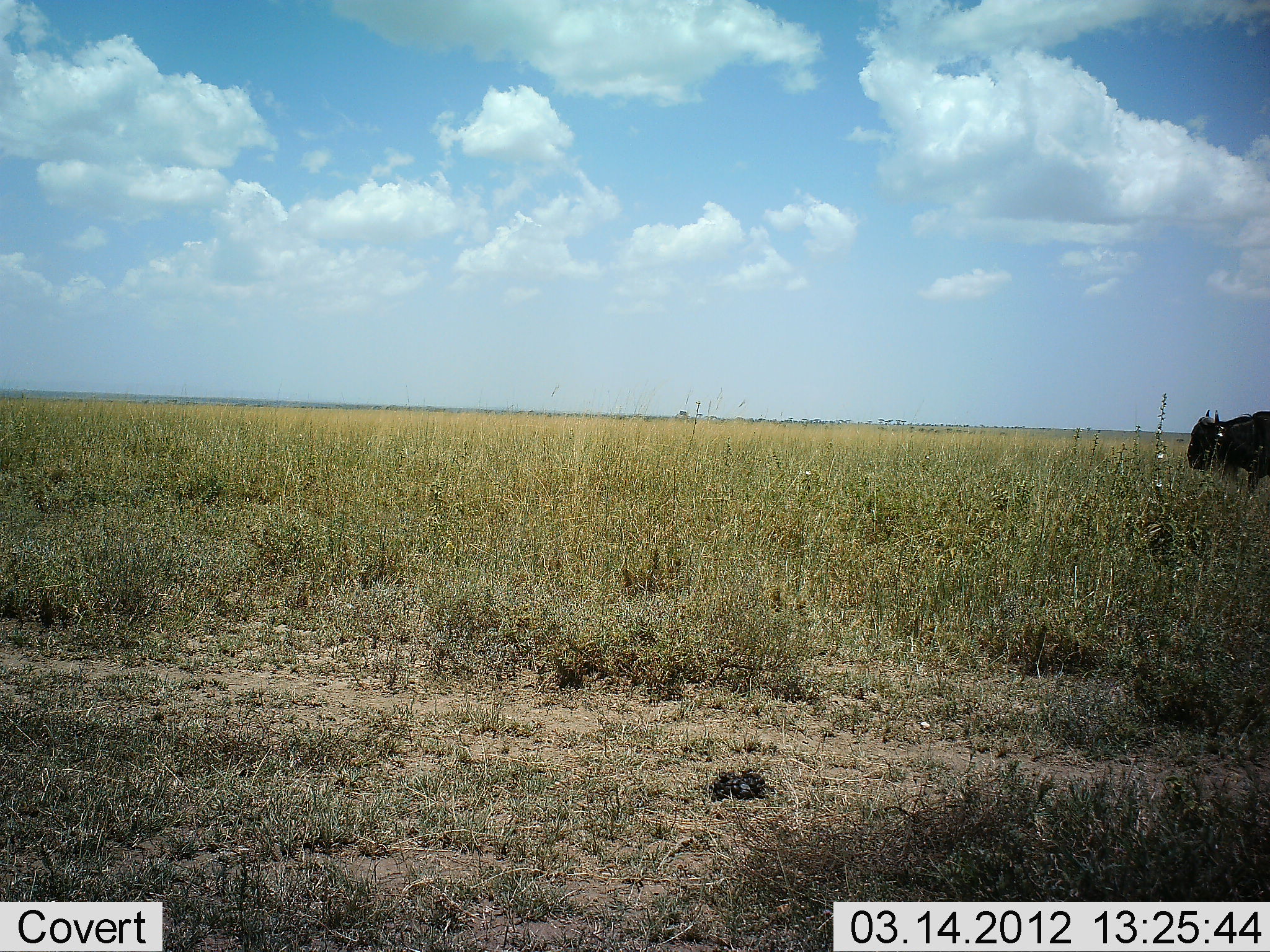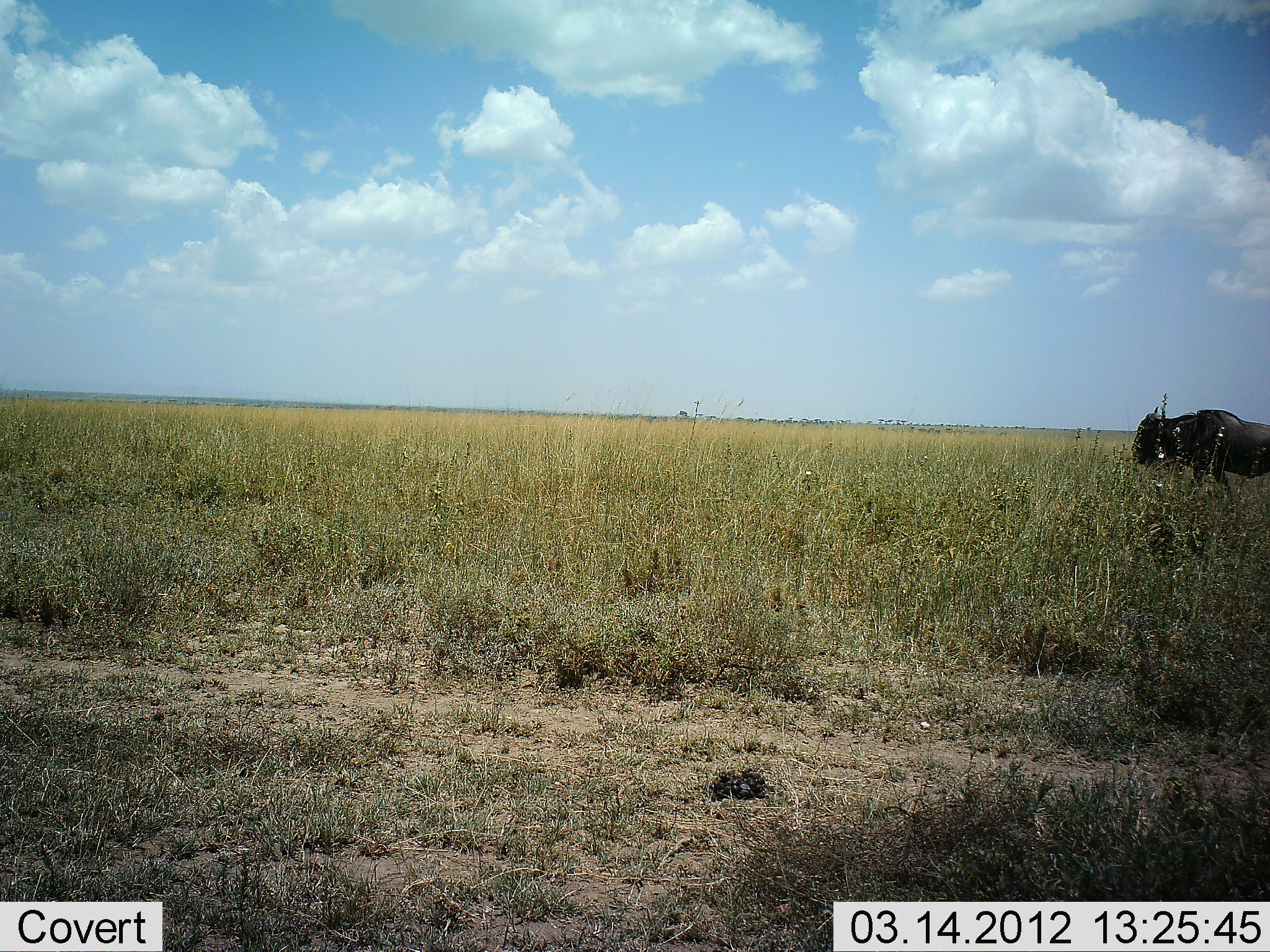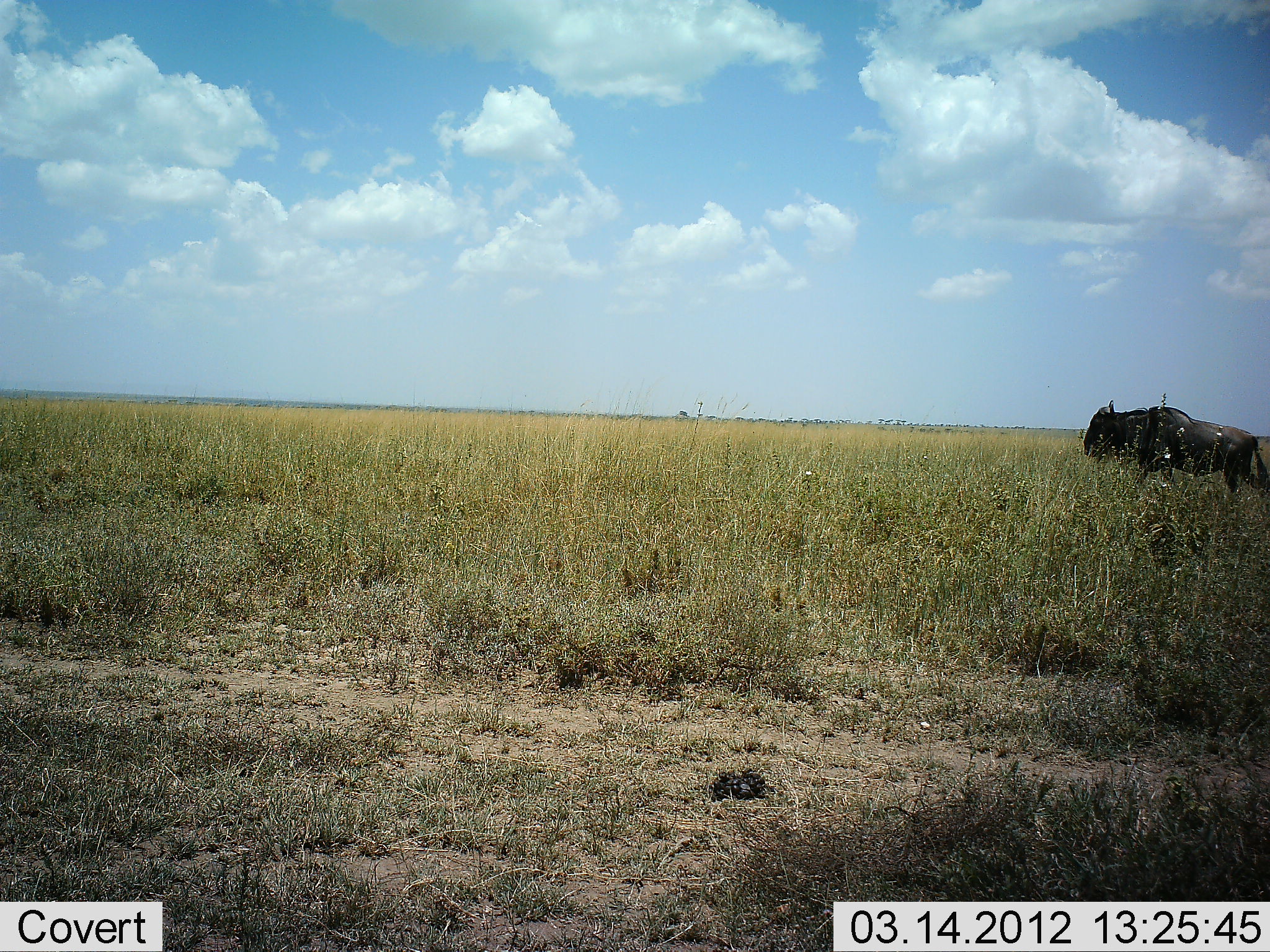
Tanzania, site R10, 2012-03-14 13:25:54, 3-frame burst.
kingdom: Animalia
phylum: Chordata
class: Mammalia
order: Artiodactyla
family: Bovidae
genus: Connochaetes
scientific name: Connochaetes taurinus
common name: blue wildebeest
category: wildebeest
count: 1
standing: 0%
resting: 0%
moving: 100%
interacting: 0%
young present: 0%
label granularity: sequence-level